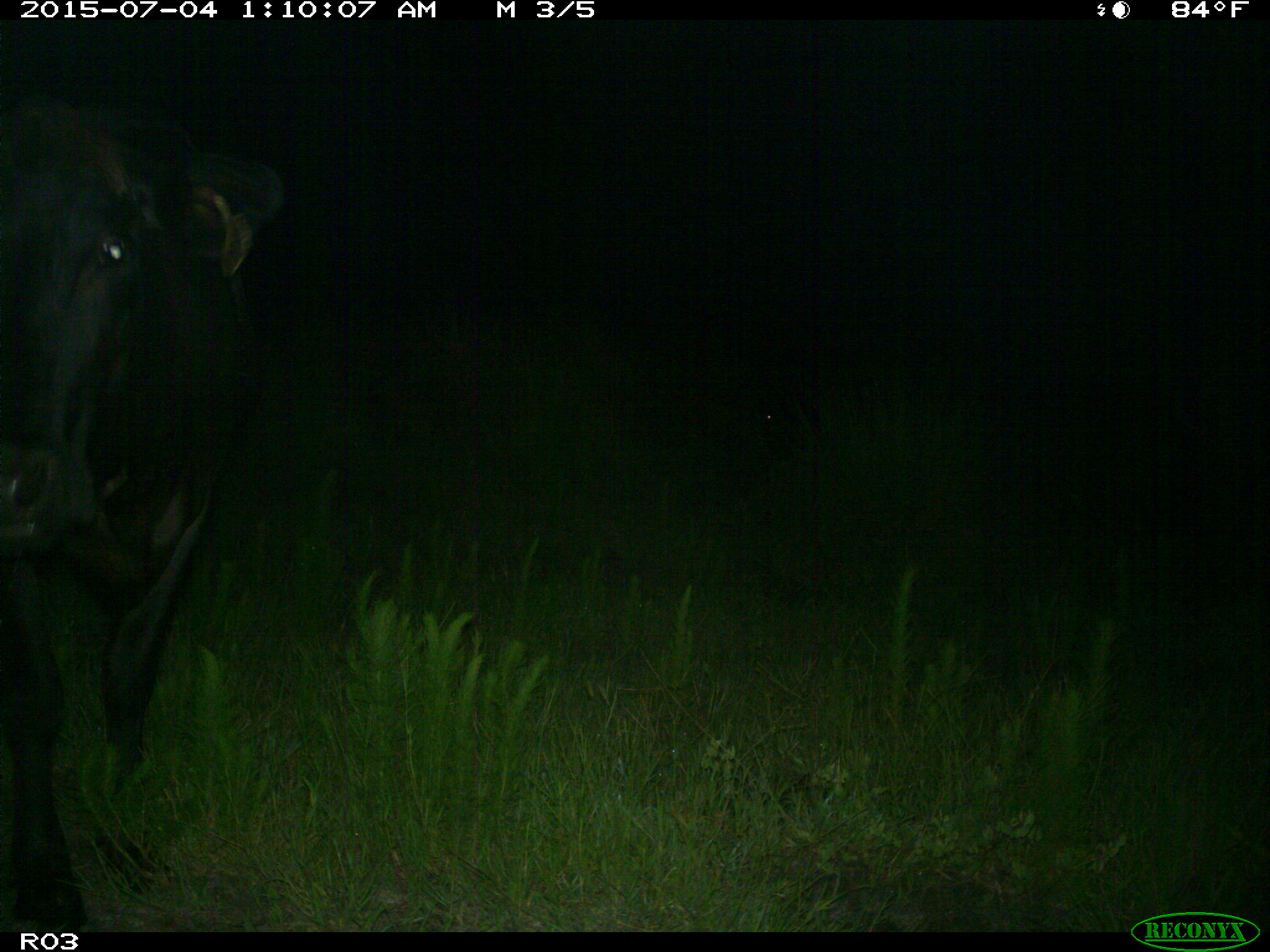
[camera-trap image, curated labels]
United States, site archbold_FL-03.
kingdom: Animalia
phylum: Chordata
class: Mammalia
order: Artiodactyla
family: Bovidae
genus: Bos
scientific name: Bos taurus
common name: domestic cow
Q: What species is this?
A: Bos taurus (domestic cow).